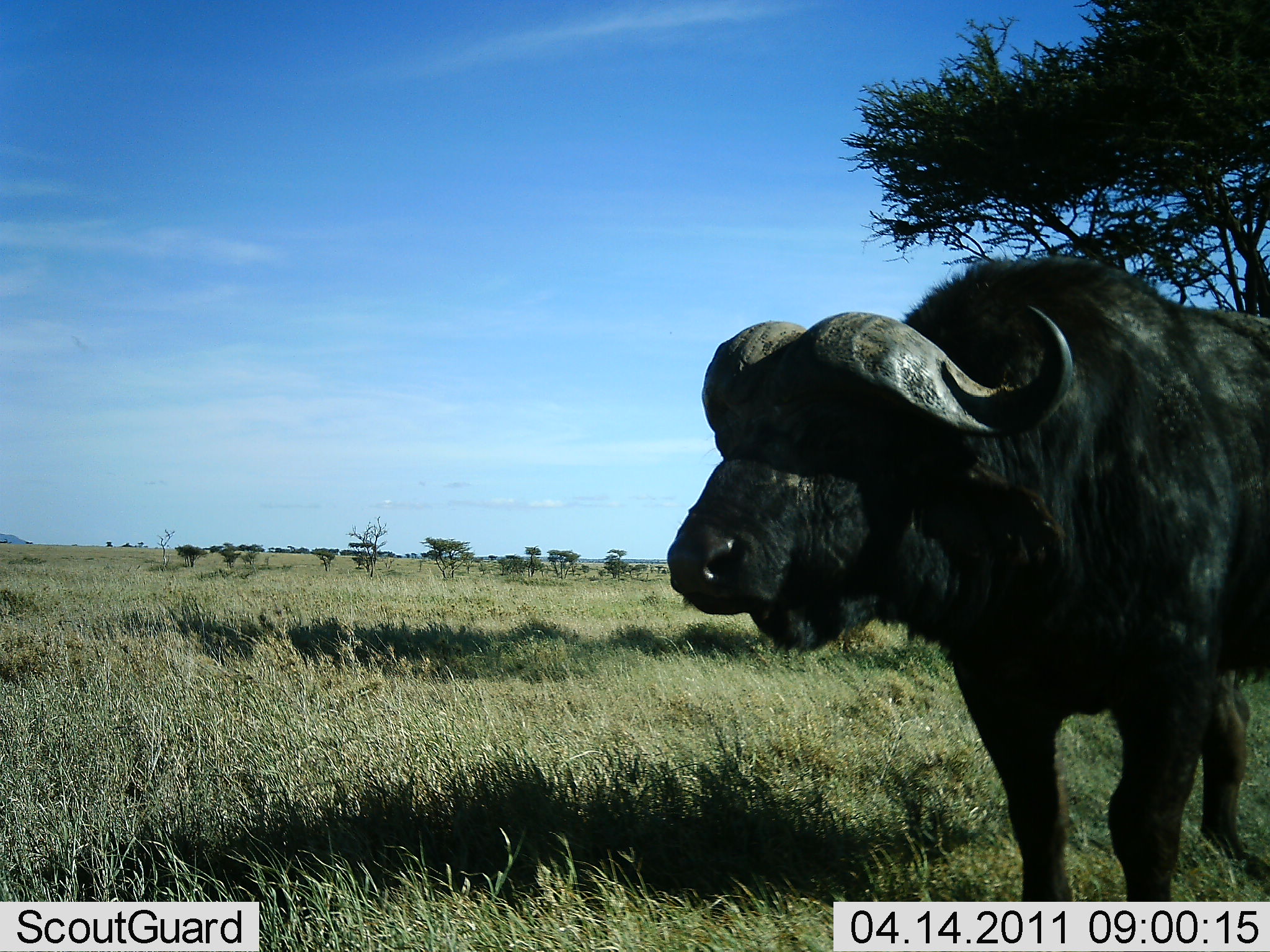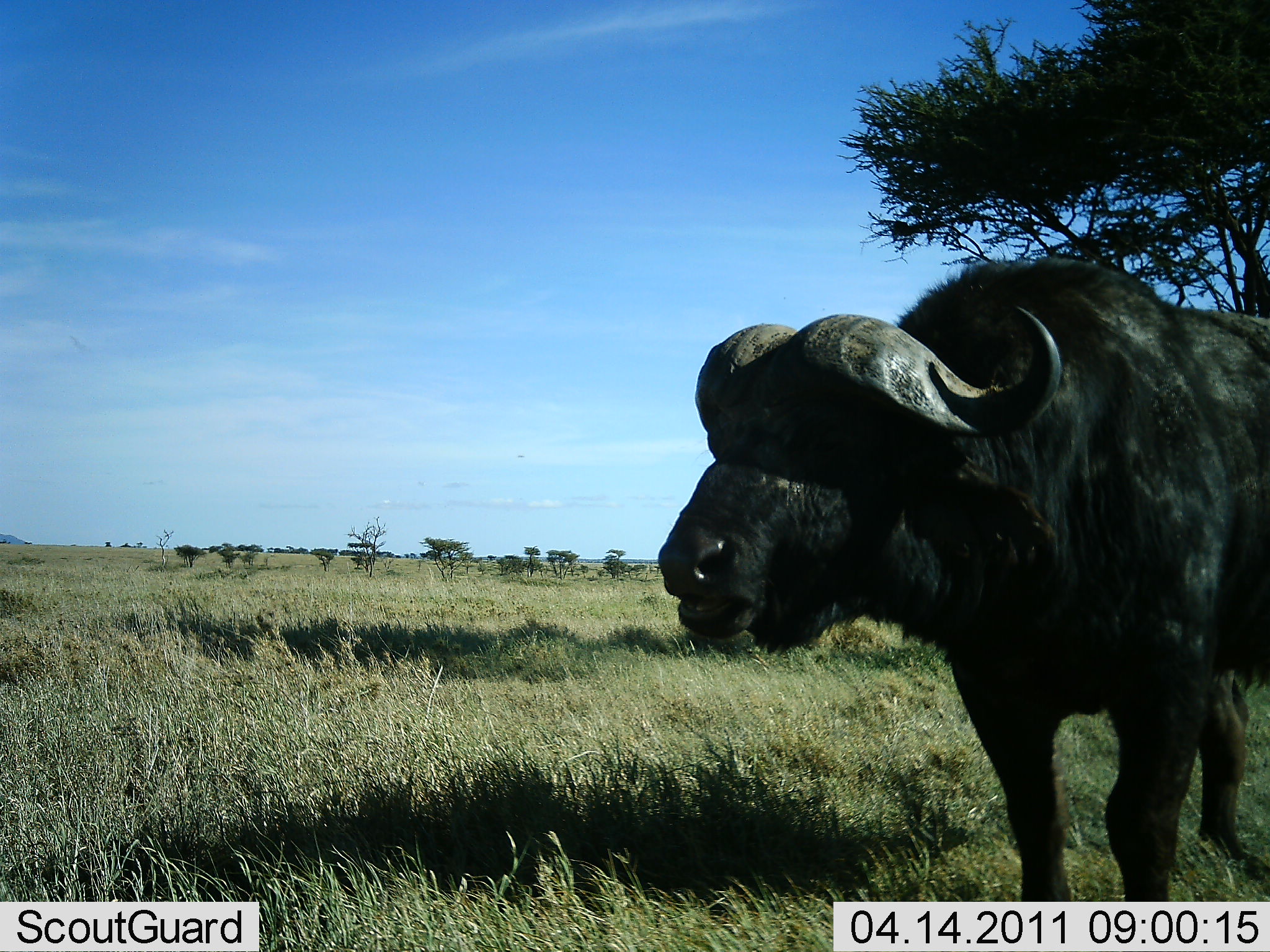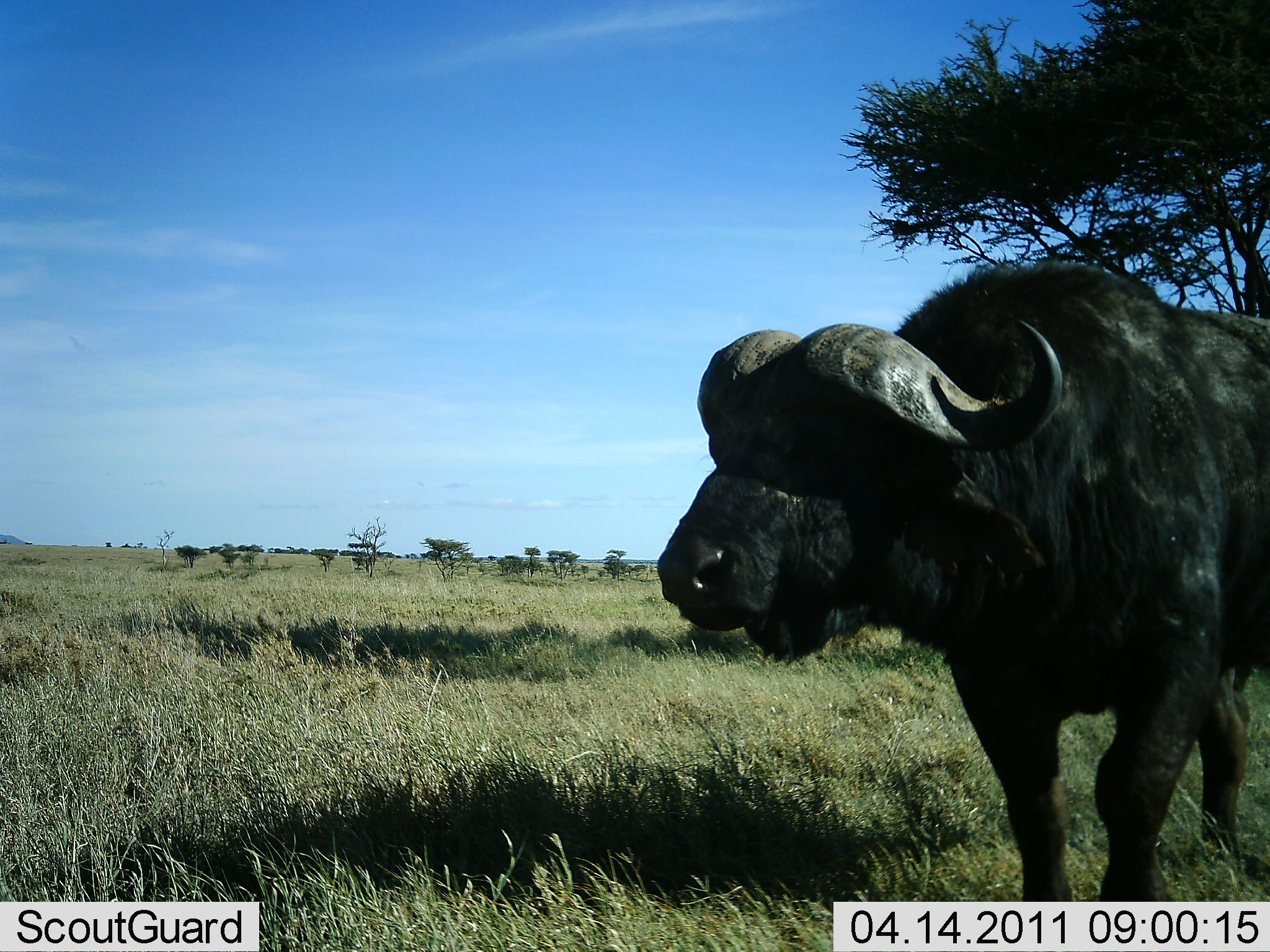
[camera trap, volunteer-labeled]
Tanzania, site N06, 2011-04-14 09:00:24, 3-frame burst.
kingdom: Animalia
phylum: Chordata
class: Mammalia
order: Artiodactyla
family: Bovidae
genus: Syncerus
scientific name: Syncerus caffer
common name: cape buffalo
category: buffalo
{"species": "buffalo (cape buffalo) (Syncerus caffer)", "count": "1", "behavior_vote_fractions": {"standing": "100%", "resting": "0%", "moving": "0%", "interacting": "0%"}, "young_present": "0%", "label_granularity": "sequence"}